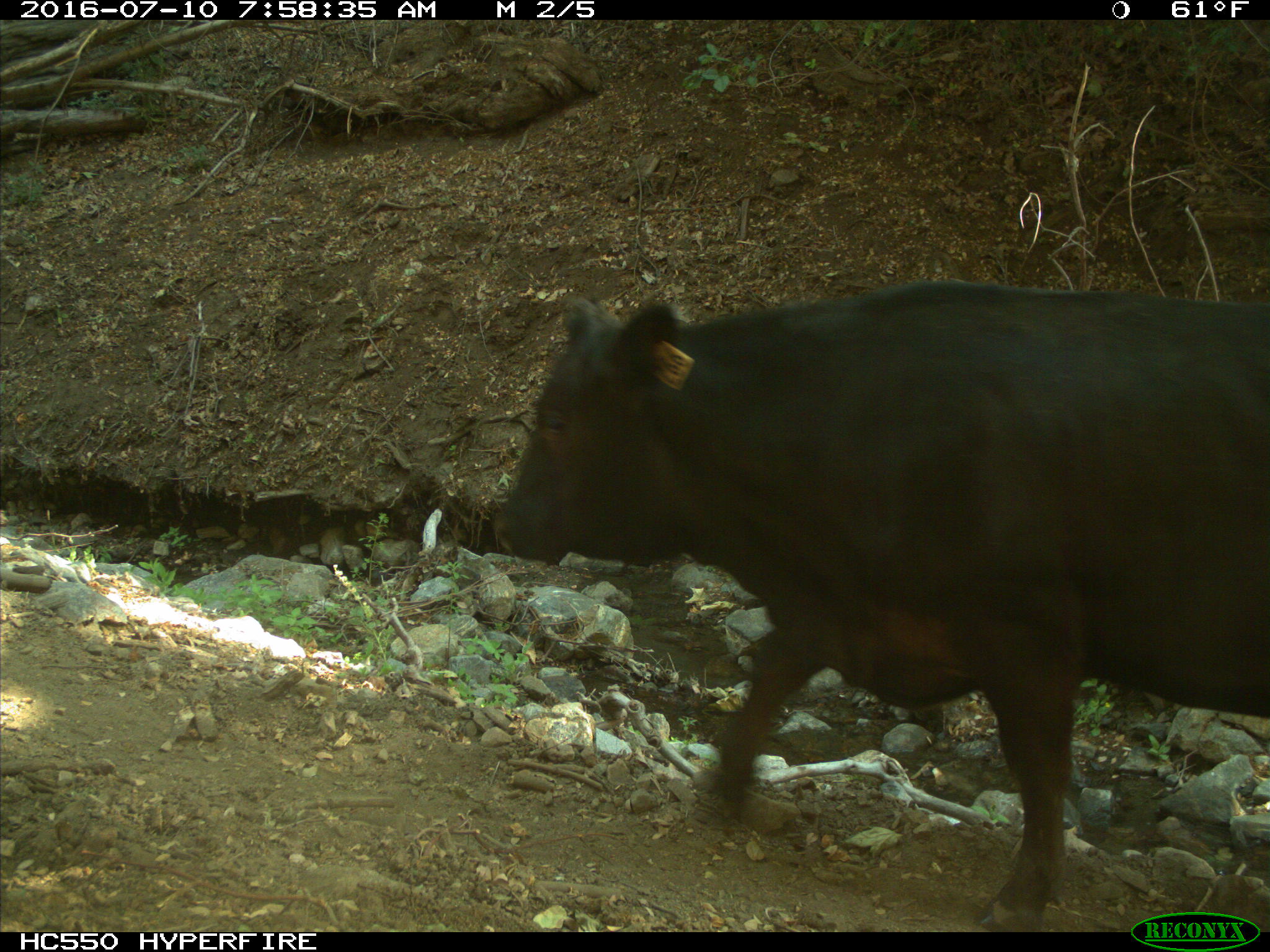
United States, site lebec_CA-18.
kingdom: Animalia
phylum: Chordata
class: Mammalia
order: Artiodactyla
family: Bovidae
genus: Bos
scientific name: Bos taurus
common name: domestic cow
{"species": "Bos taurus (domestic cow)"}